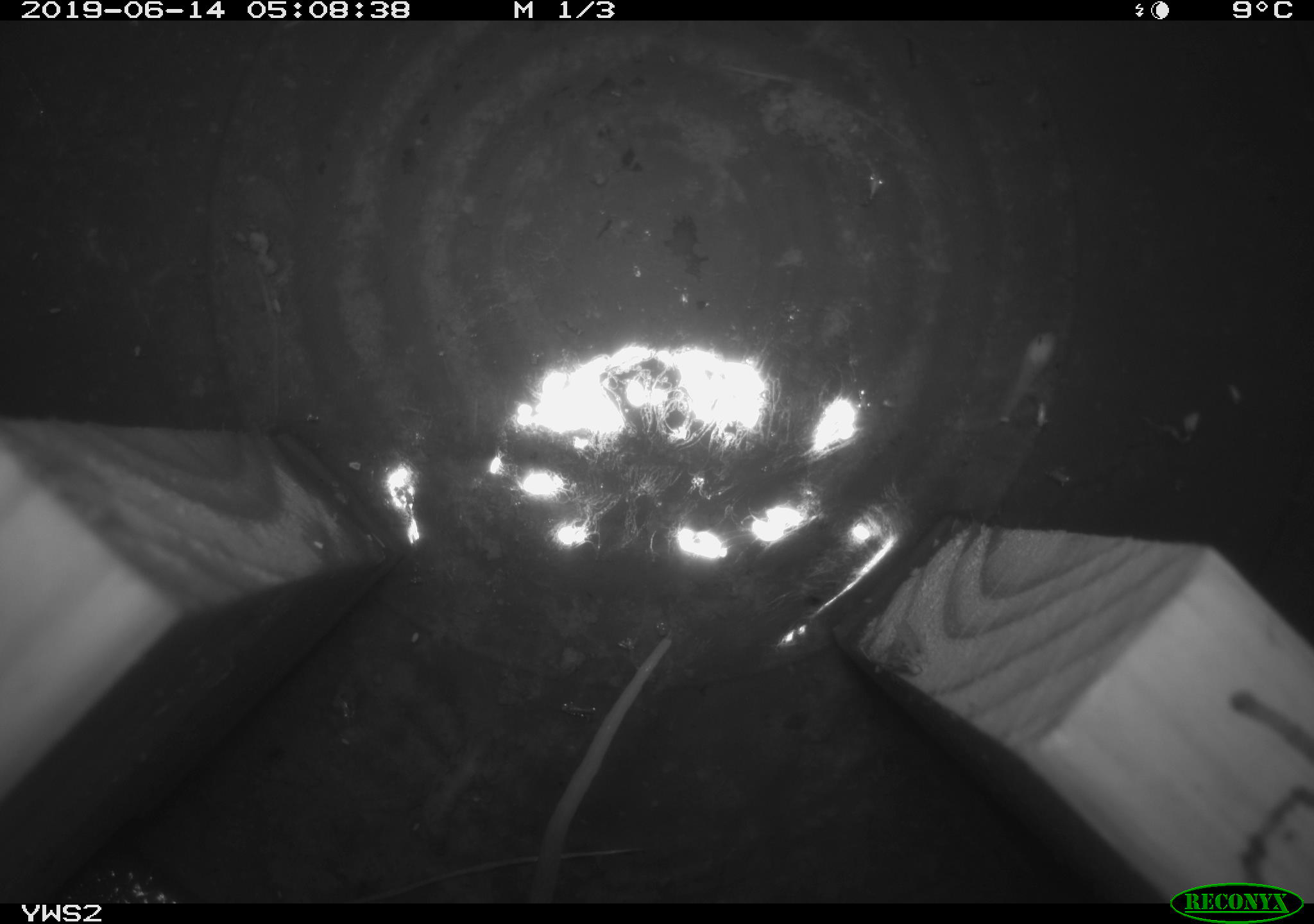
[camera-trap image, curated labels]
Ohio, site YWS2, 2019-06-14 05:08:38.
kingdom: Animalia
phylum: Chordata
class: Mammalia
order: Rodentia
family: Cricetidae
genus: Peromyscus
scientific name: Peromyscus leucopus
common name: white-footed mouse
White-footed mouse (Peromyscus leucopus).